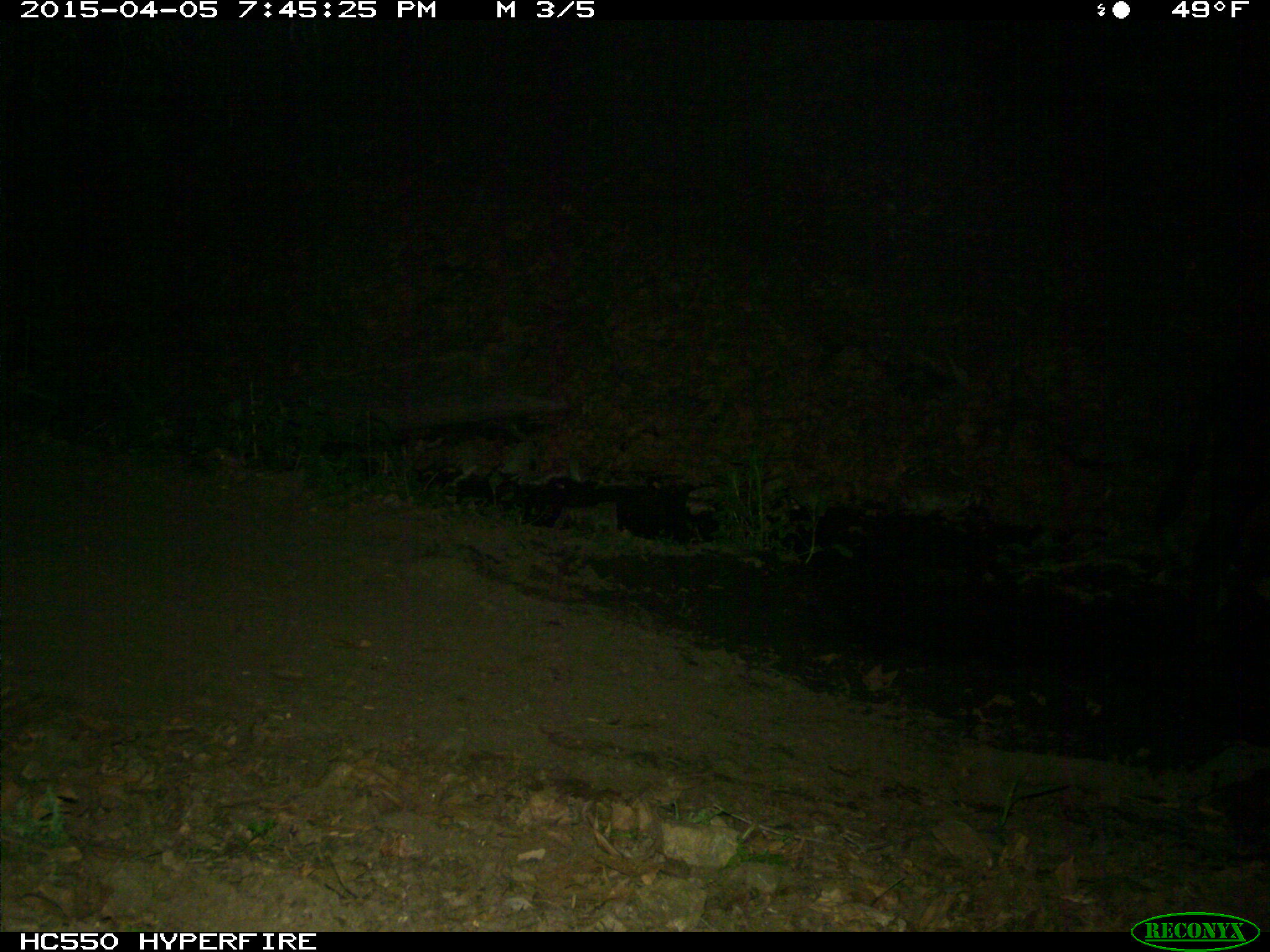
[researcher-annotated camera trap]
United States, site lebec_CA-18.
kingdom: Animalia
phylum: Chordata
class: Mammalia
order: Artiodactyla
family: Bovidae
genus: Bos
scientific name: Bos taurus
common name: domestic cow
Bos taurus (domestic cow).